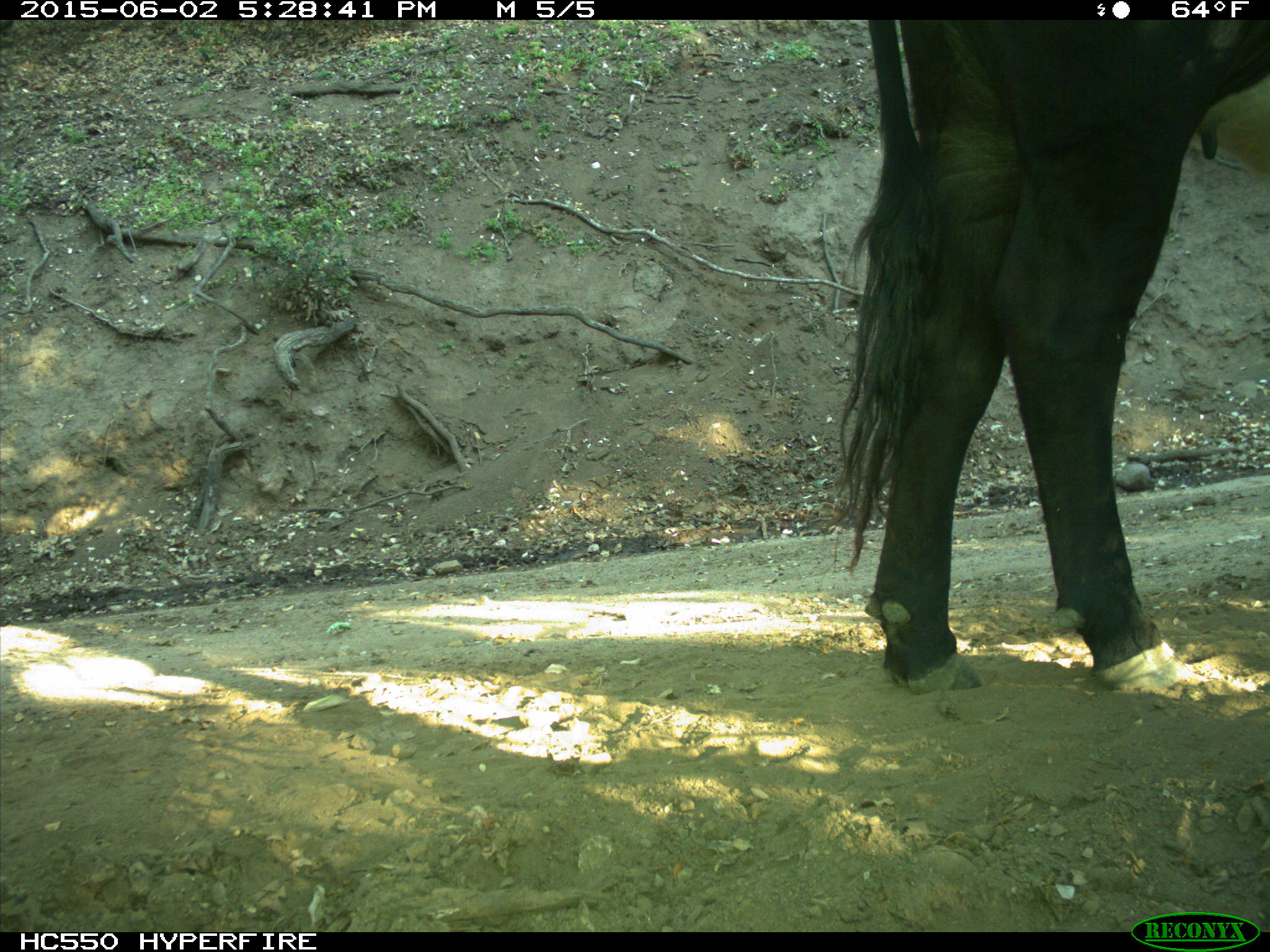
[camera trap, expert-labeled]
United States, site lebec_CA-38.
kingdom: Animalia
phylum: Chordata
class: Mammalia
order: Artiodactyla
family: Bovidae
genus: Bos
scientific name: Bos taurus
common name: domestic cow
Bos taurus (domestic cow).